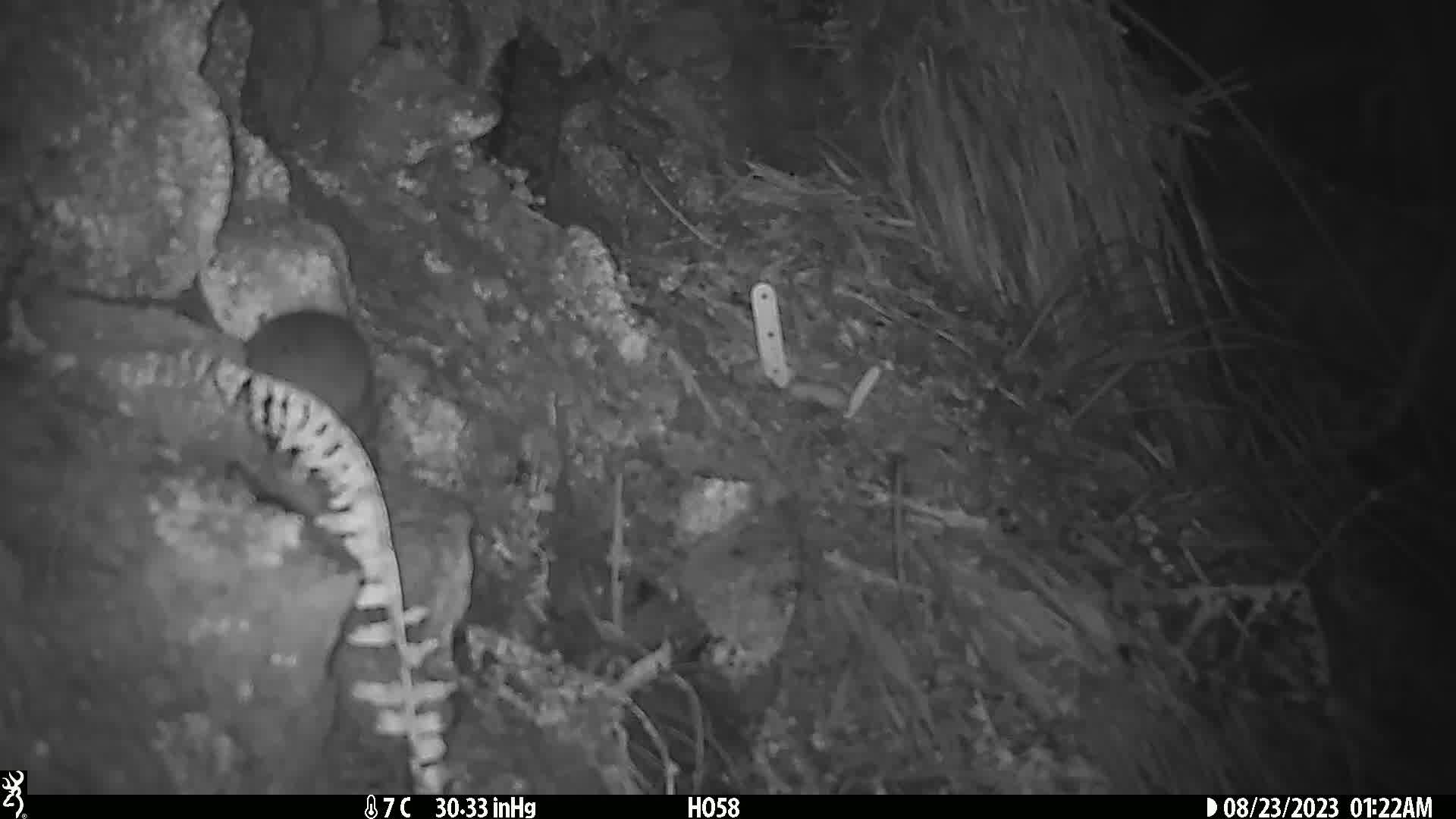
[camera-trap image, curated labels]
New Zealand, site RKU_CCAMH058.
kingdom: Animalia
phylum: Chordata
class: Mammalia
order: Rodentia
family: Muridae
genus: Rattus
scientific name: Rattus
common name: rat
Rat (Rattus).